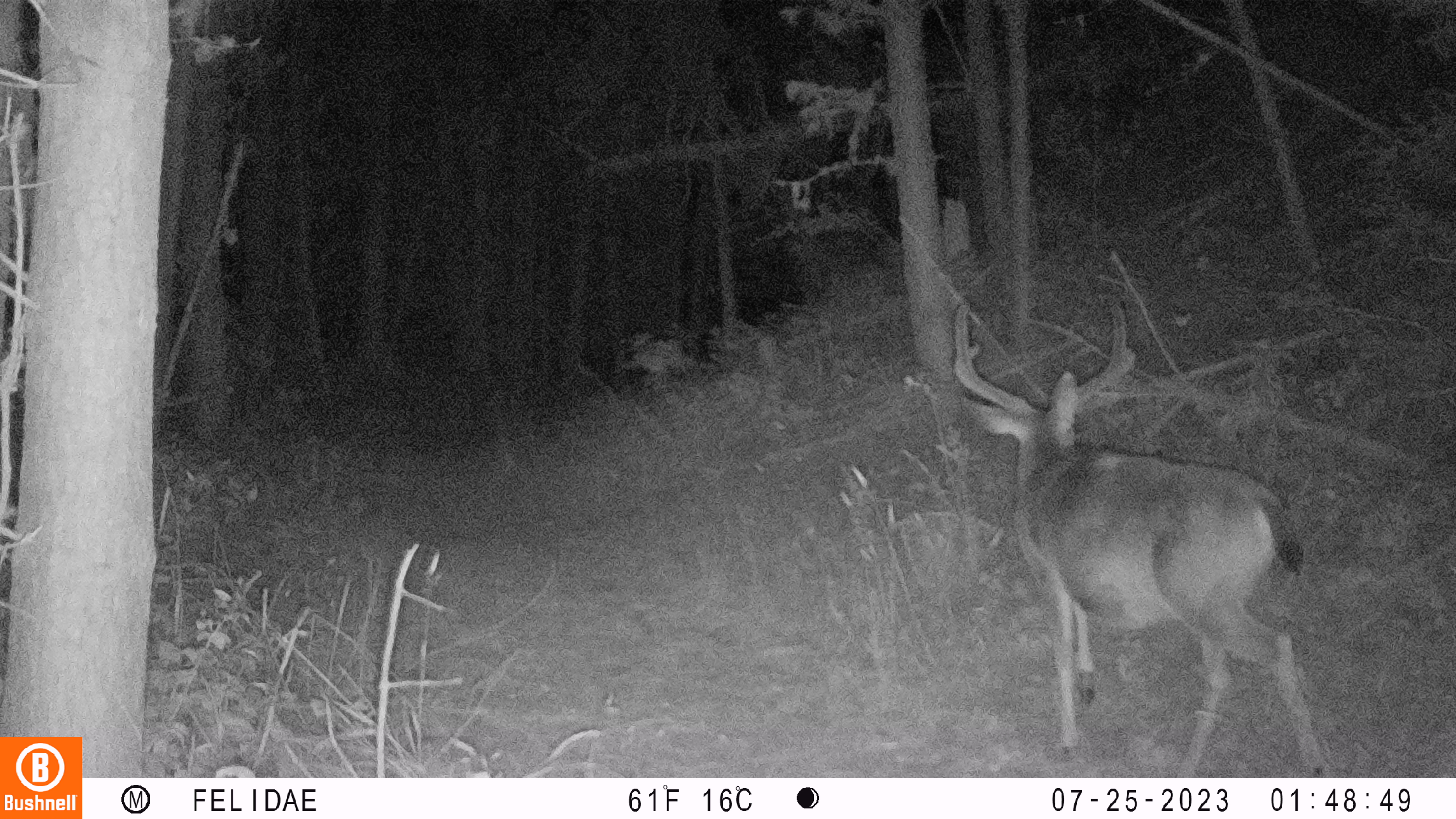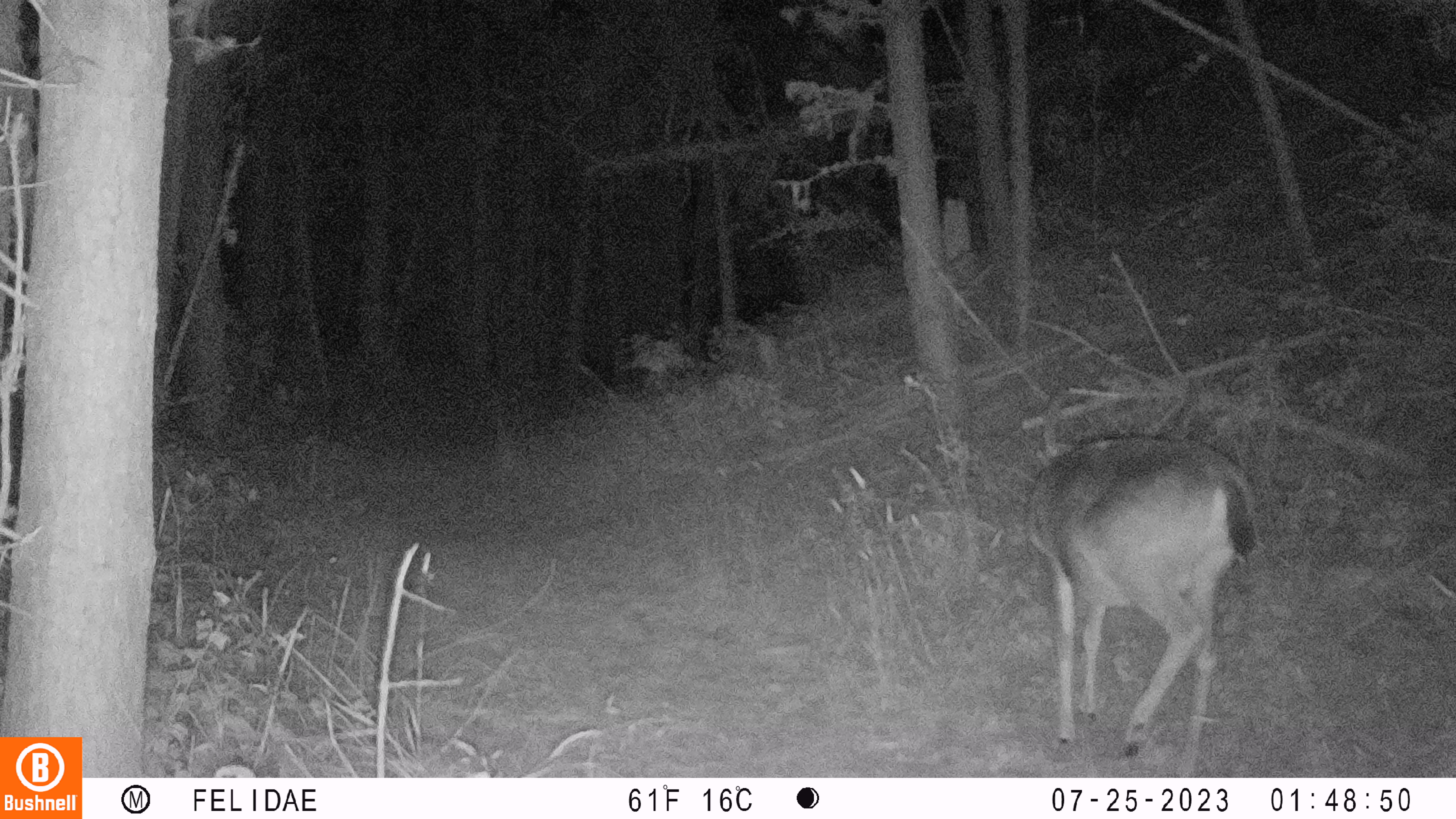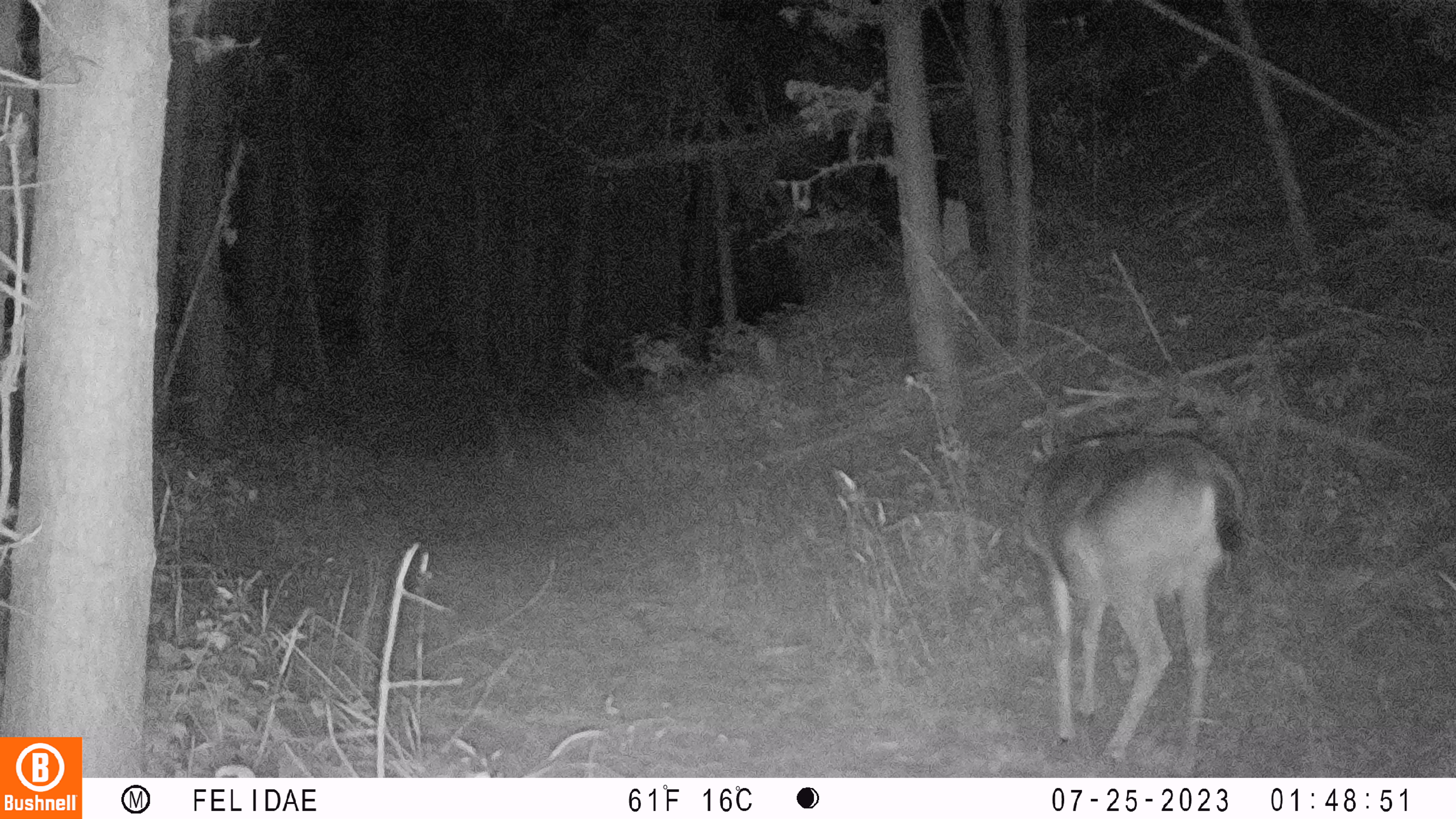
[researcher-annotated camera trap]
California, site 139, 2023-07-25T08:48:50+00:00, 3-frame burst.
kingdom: Animalia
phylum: Chordata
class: Mammalia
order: Artiodactyla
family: Cervidae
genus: Odocoileus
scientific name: Odocoileus hemionus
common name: mule deer